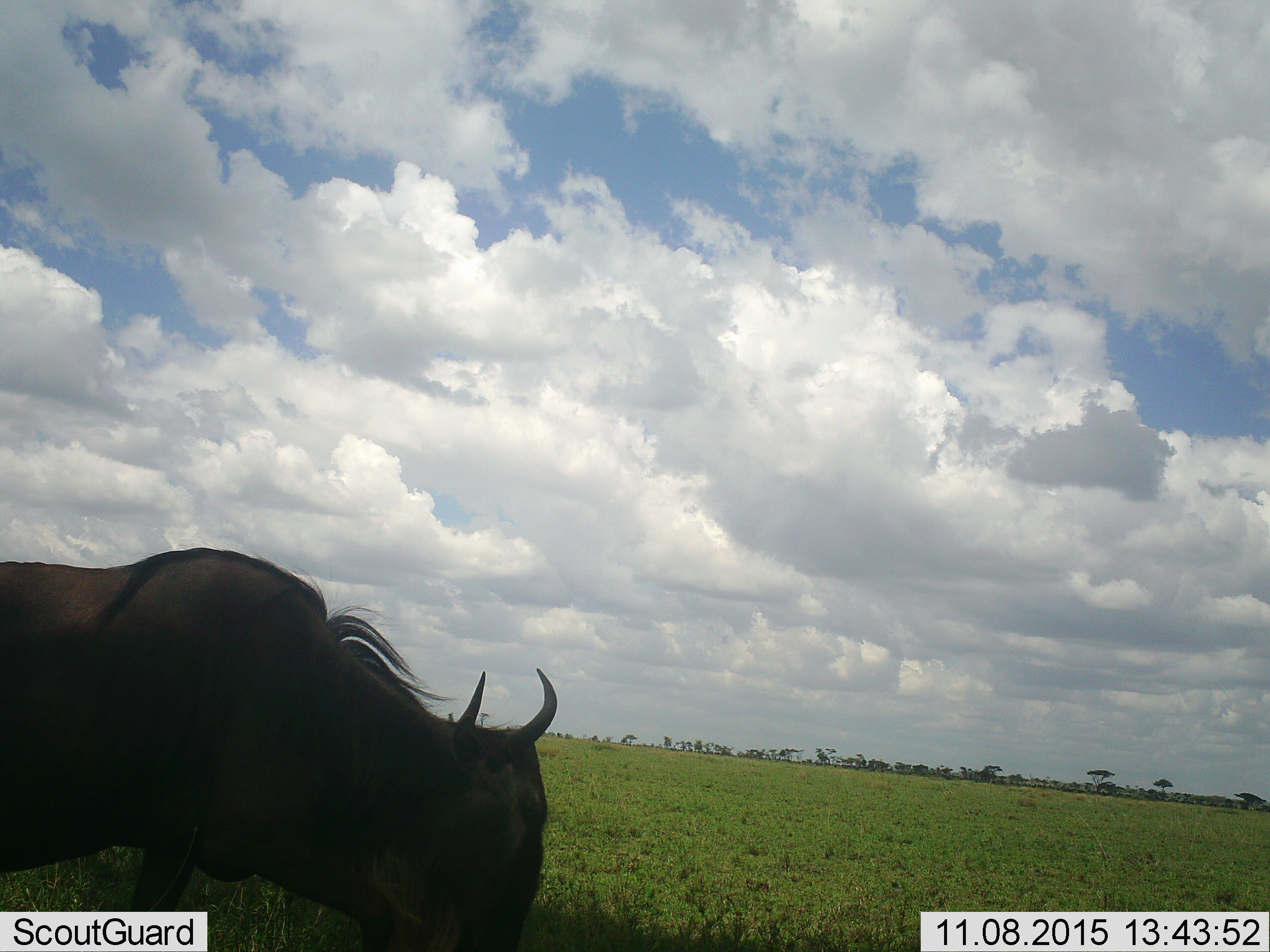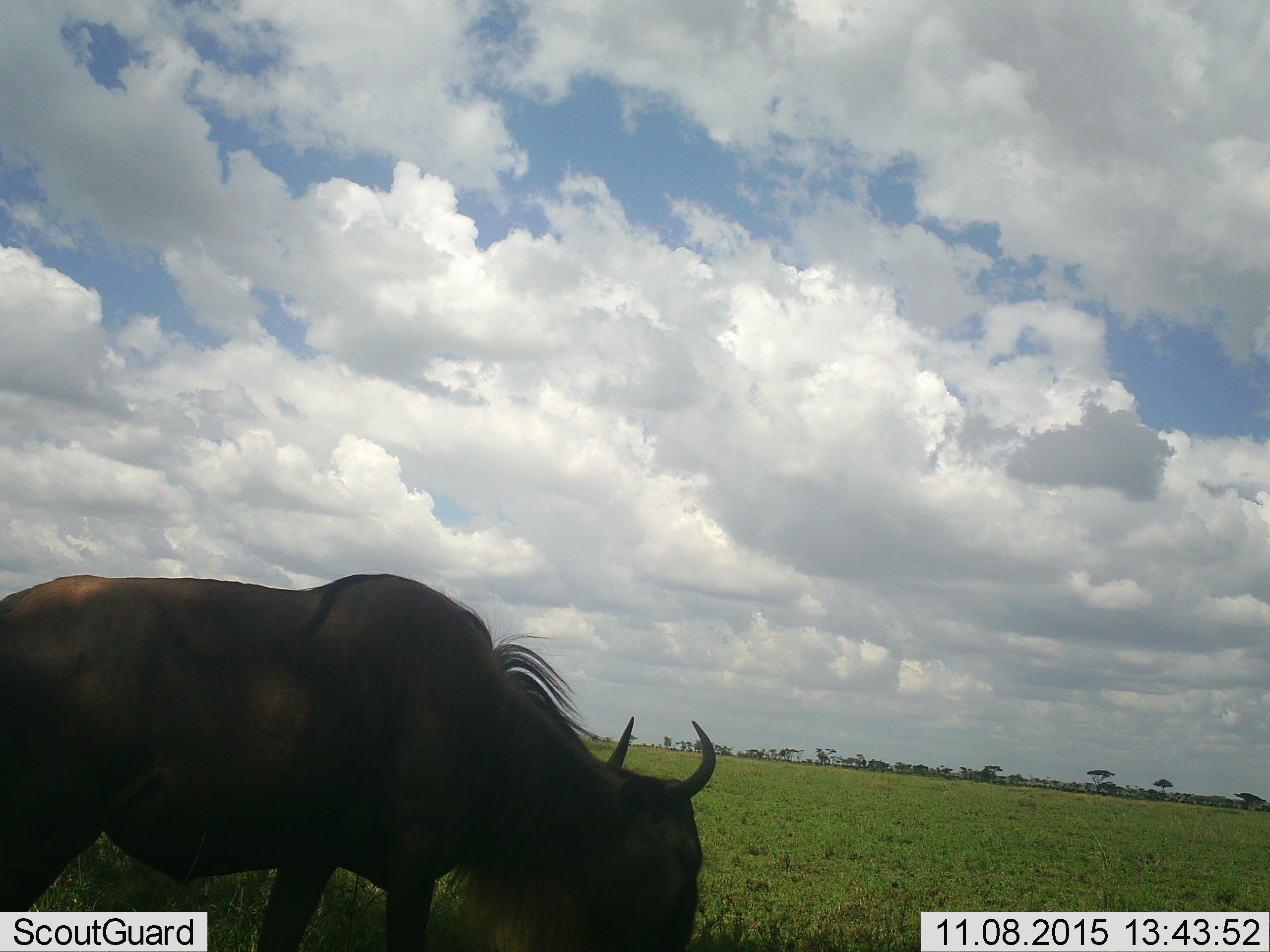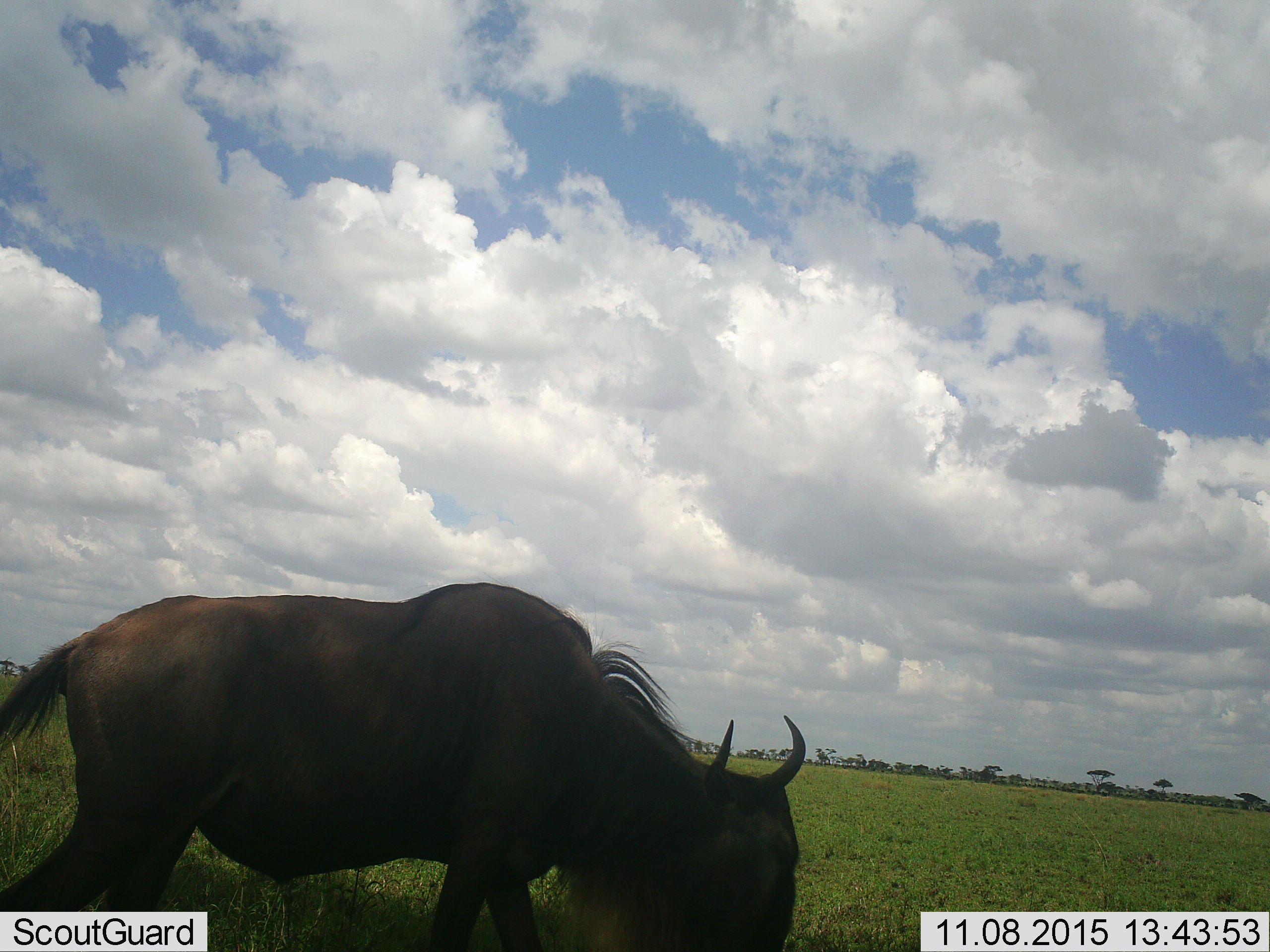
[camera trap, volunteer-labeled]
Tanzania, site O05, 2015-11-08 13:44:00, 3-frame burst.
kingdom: Animalia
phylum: Chordata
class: Mammalia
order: Artiodactyla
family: Bovidae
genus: Connochaetes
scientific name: Connochaetes taurinus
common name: blue wildebeest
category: wildebeest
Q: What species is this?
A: Wildebeest (blue wildebeest) (Connochaetes taurinus).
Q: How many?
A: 1.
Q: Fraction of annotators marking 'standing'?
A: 14%.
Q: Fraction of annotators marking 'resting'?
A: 0%.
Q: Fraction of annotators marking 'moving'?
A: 86%.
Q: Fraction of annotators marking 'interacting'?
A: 0%.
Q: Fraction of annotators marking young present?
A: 0%.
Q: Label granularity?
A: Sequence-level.